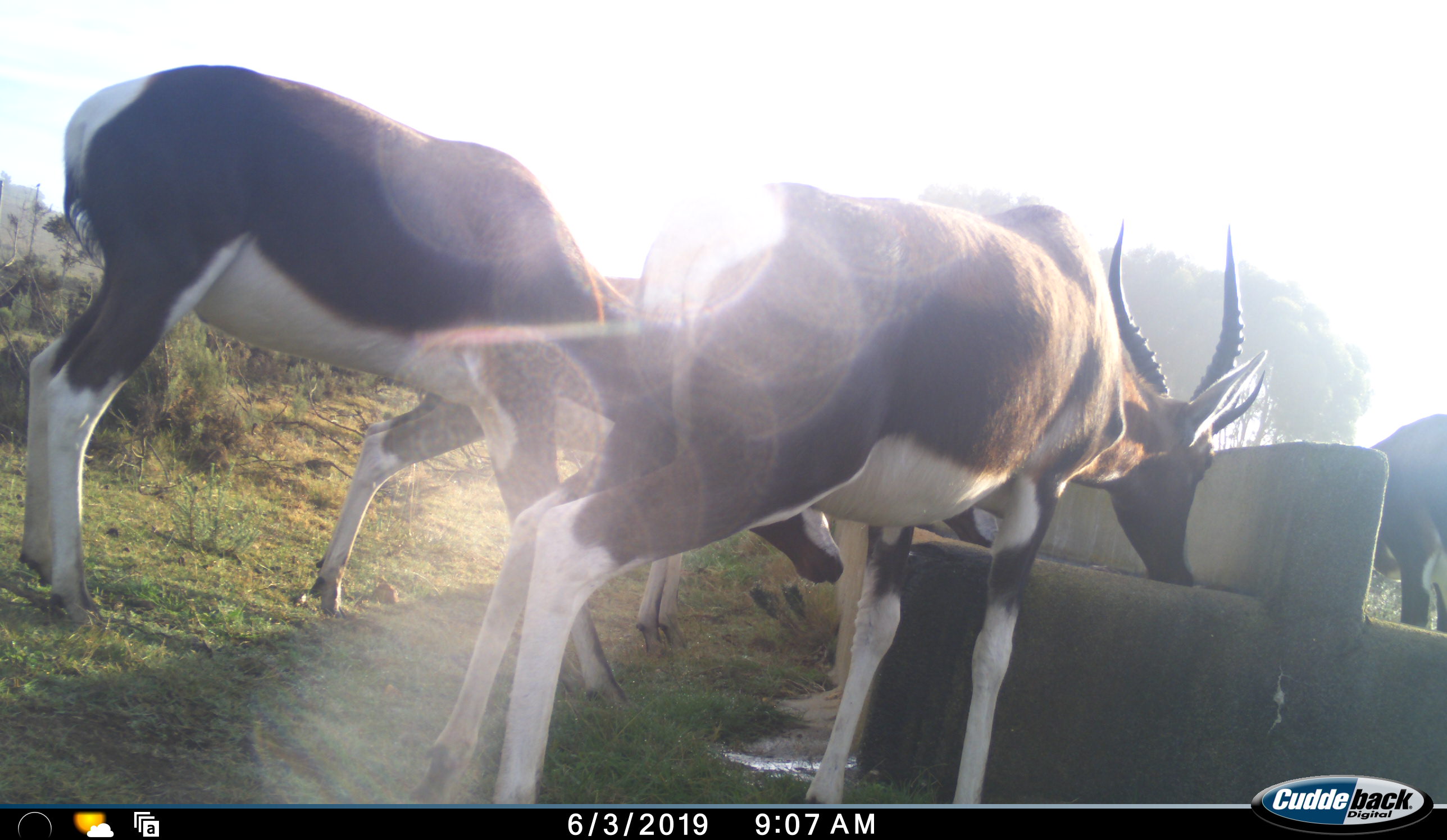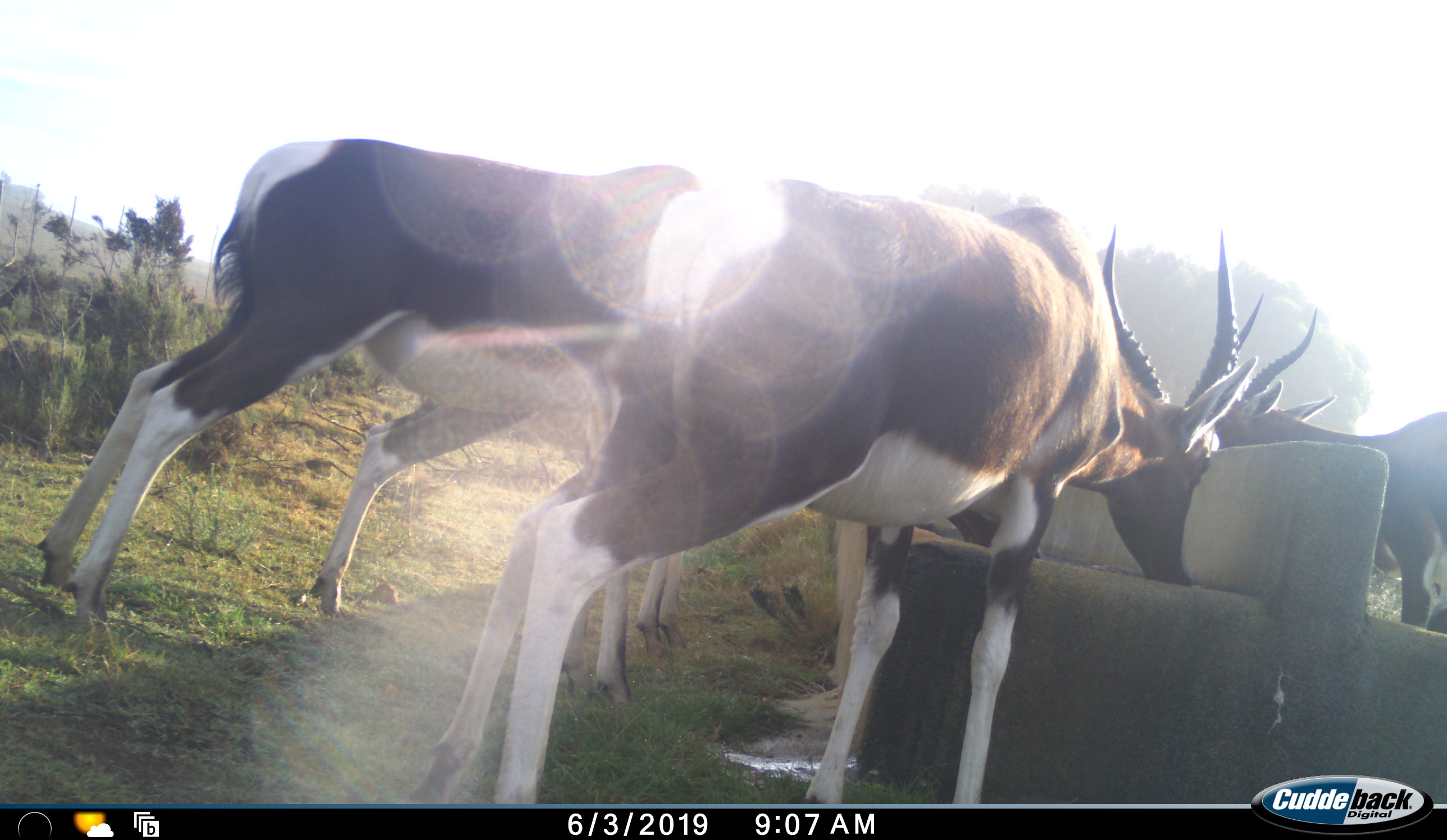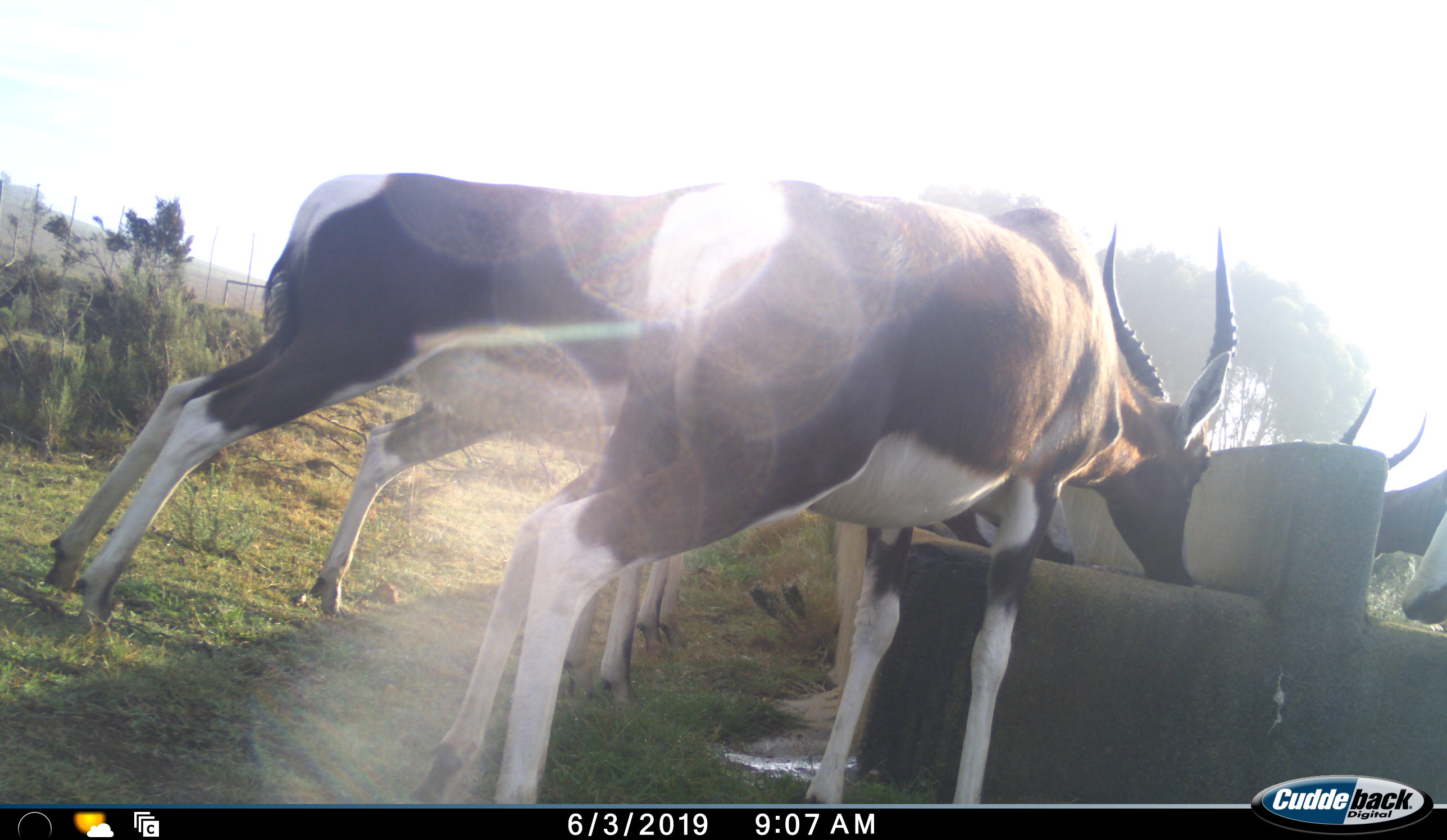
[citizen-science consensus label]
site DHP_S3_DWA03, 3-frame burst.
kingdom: Animalia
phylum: Chordata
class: Mammalia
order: Artiodactyla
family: Bovidae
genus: Damaliscus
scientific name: Damaliscus pygargus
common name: bontebok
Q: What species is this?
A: Bontebok (Damaliscus pygargus).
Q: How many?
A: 4.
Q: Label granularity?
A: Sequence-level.